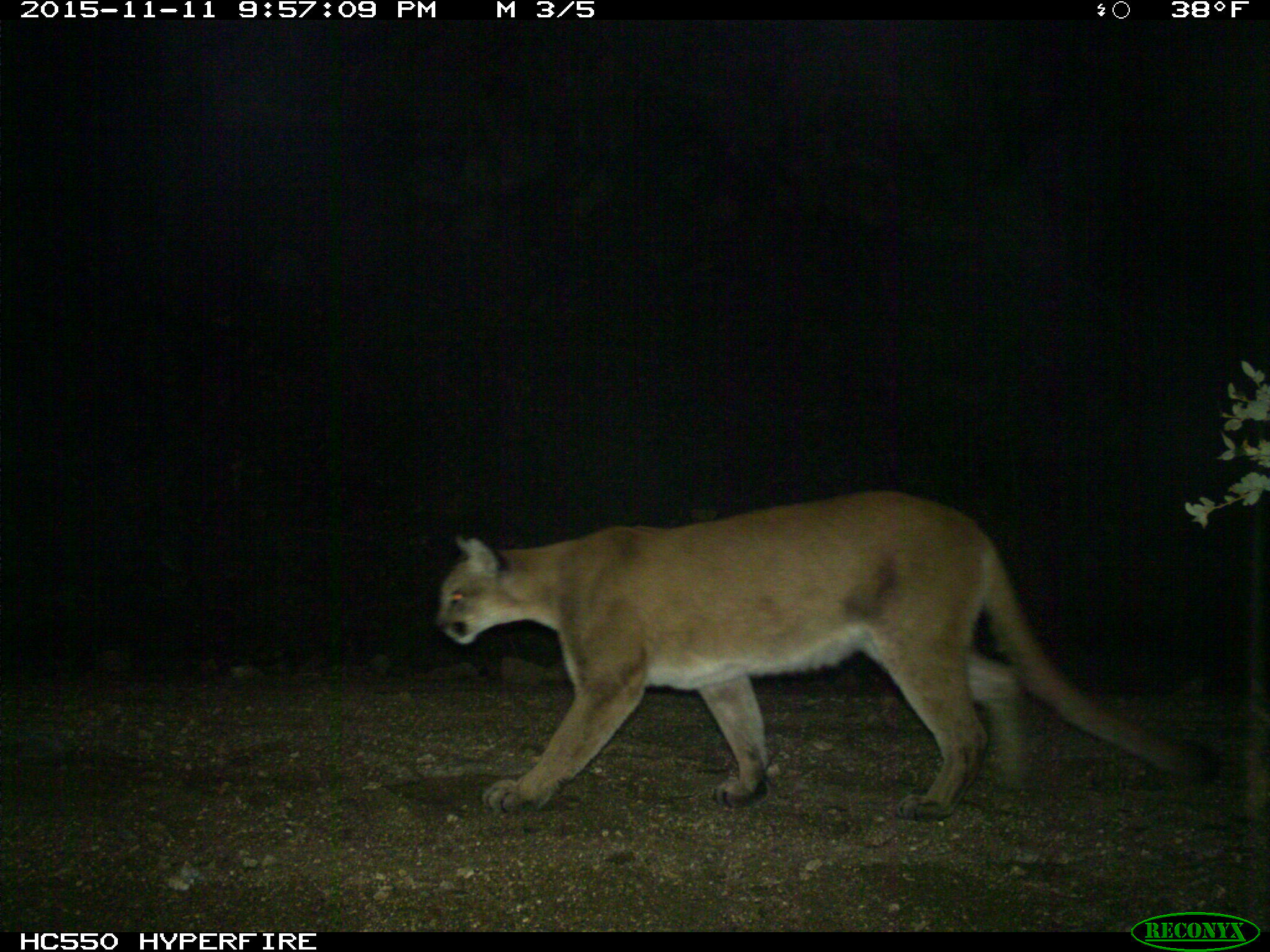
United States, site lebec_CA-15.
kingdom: Animalia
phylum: Chordata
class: Mammalia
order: Carnivora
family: Felidae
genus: Puma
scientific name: Puma concolor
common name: mountain lion